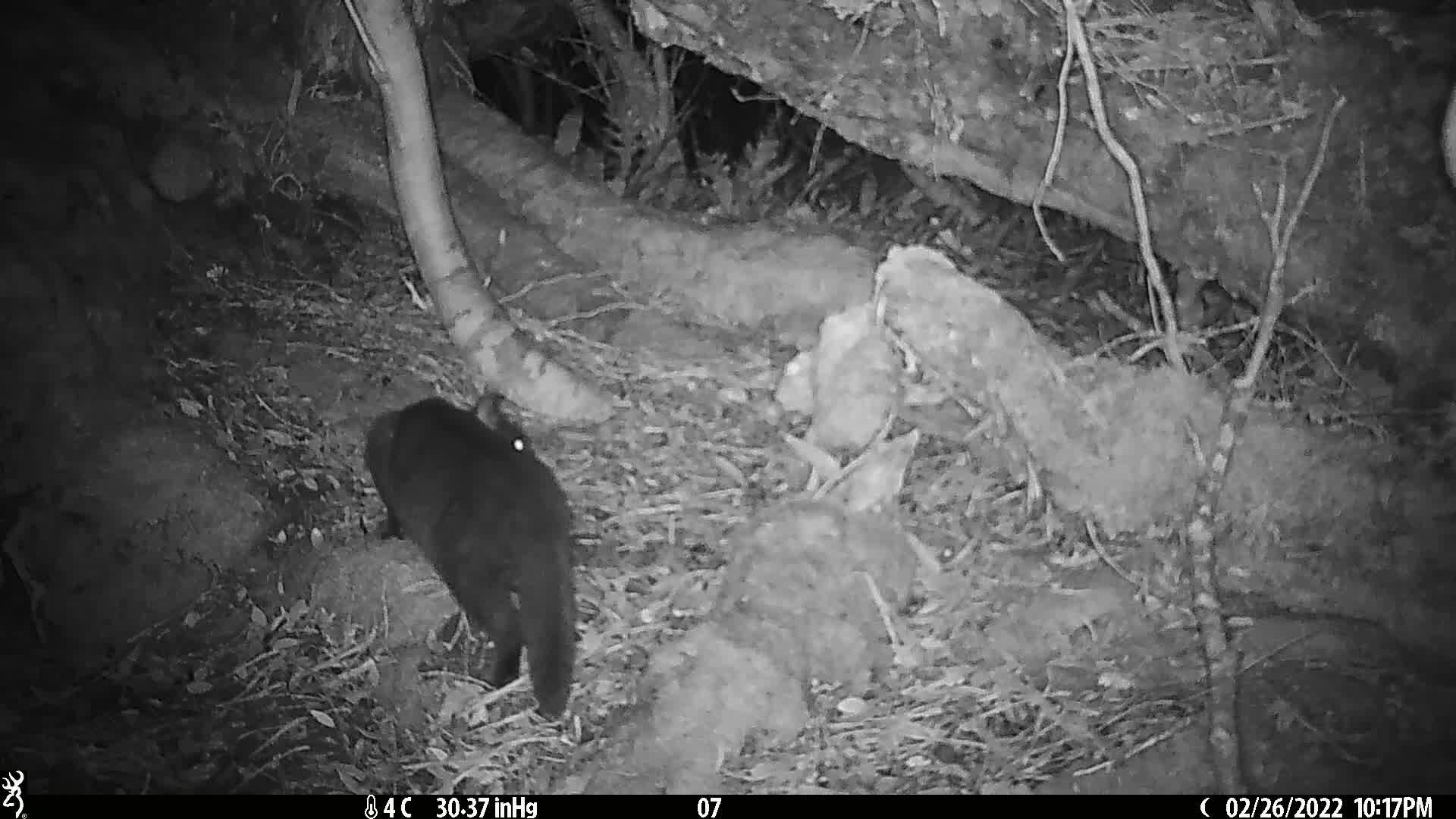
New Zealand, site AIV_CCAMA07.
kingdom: Animalia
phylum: Chordata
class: Mammalia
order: Carnivora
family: Felidae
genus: Felis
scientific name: Felis catus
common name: domestic cat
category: cat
Cat (domestic cat) (Felis catus).